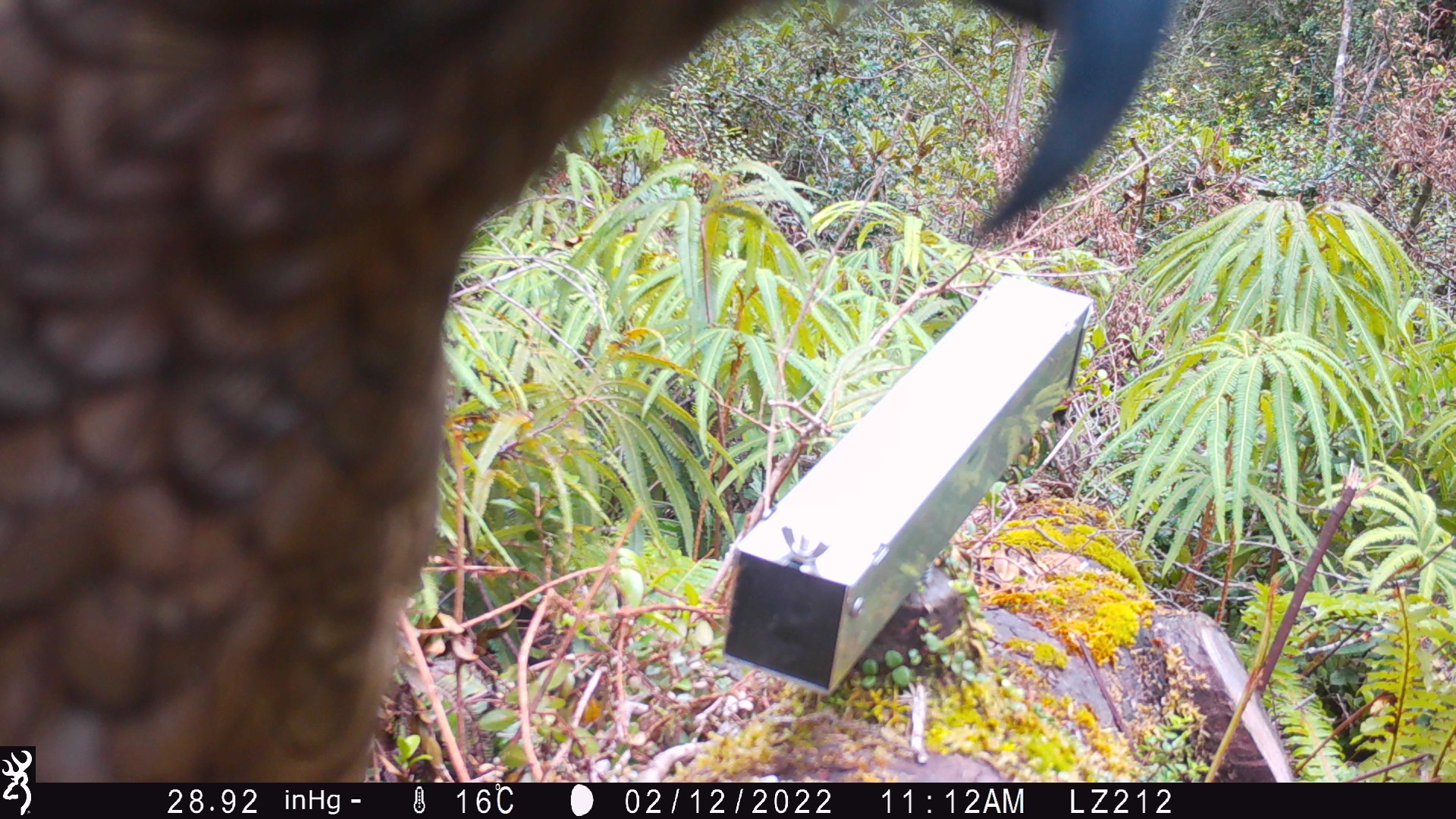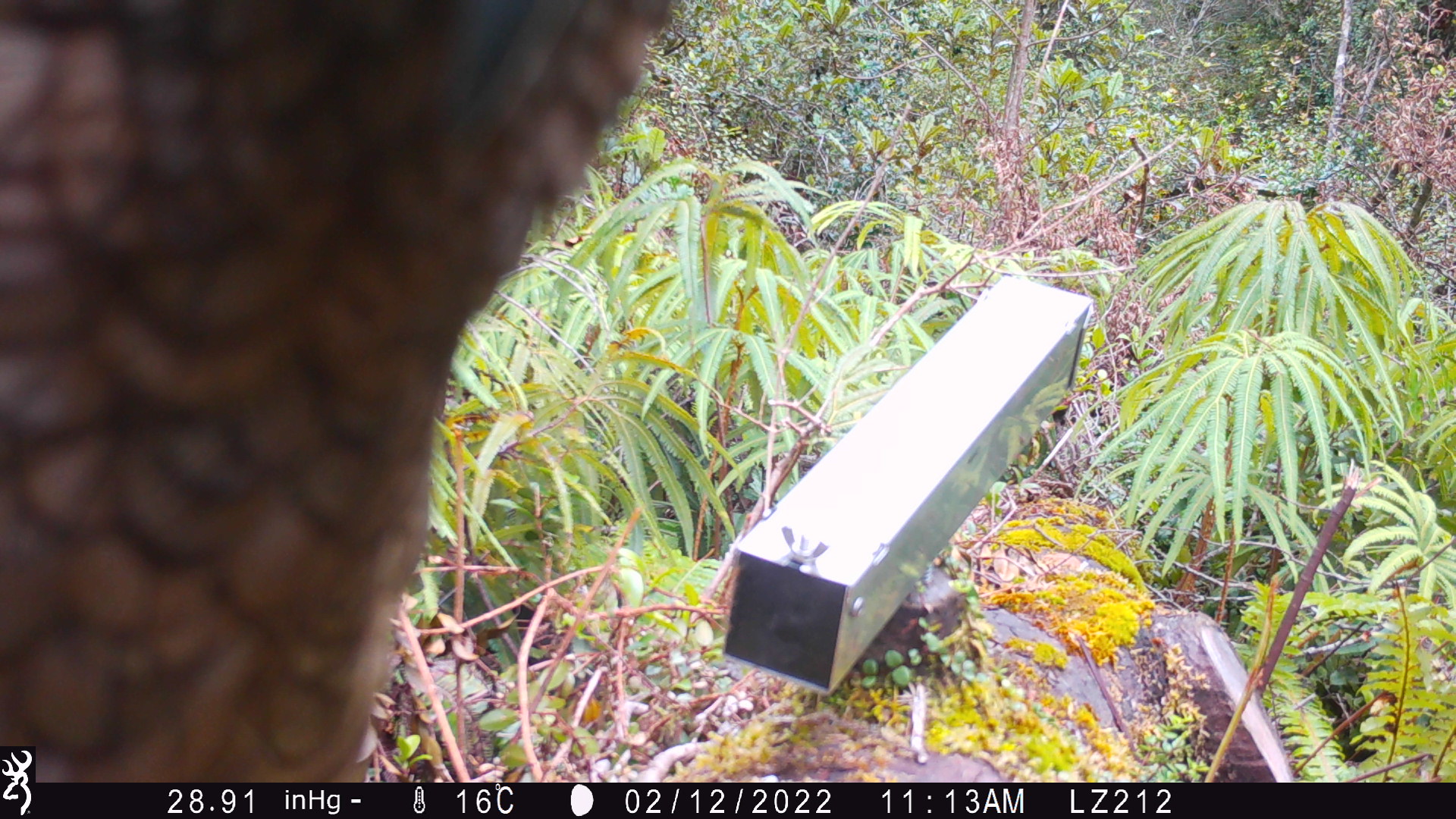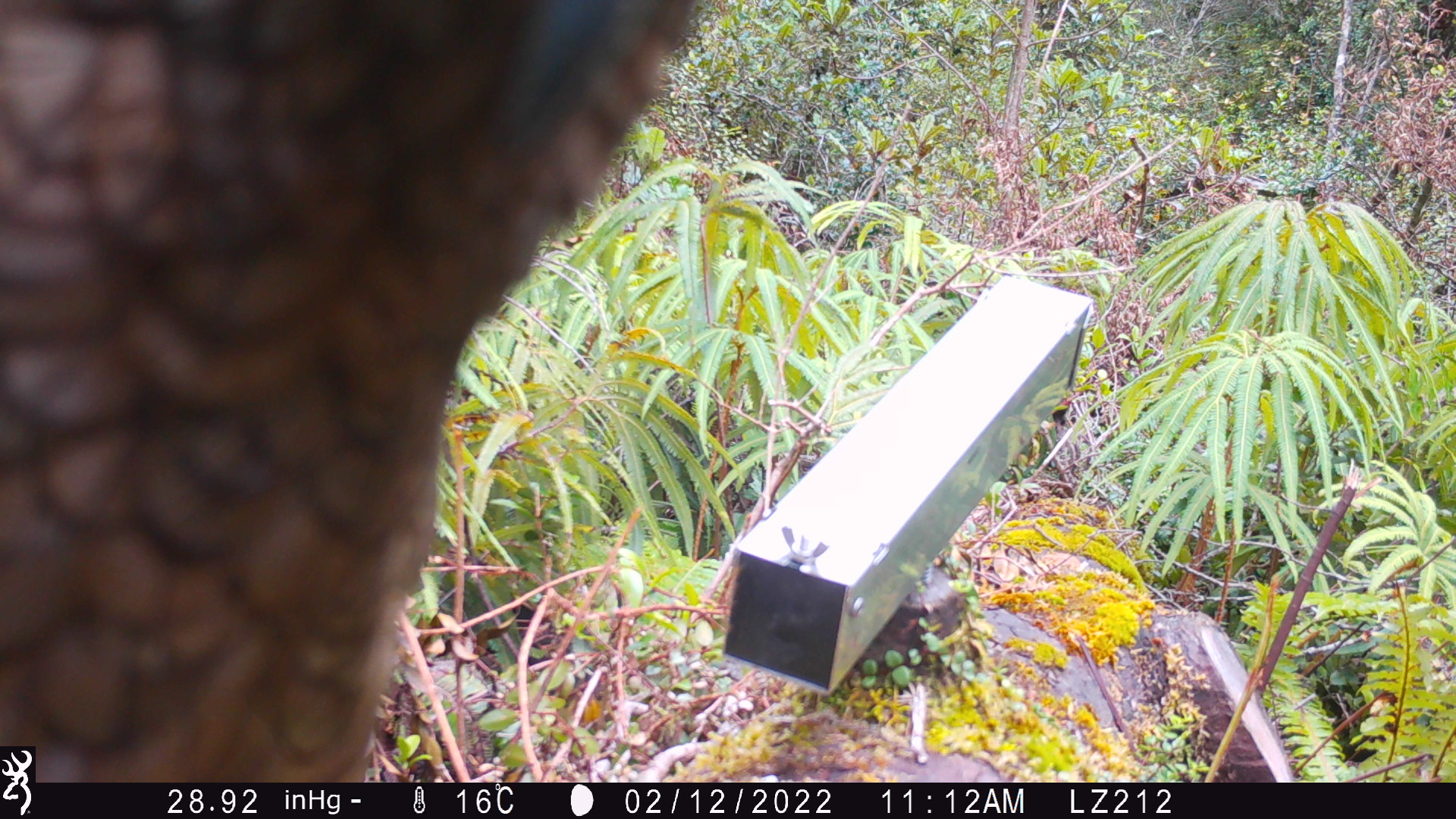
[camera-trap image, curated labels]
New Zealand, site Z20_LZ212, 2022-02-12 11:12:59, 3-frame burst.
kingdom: Animalia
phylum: Chordata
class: Aves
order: Psittaciformes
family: Strigopidae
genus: Nestor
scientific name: Nestor notabilis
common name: kea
Kea (Nestor notabilis).